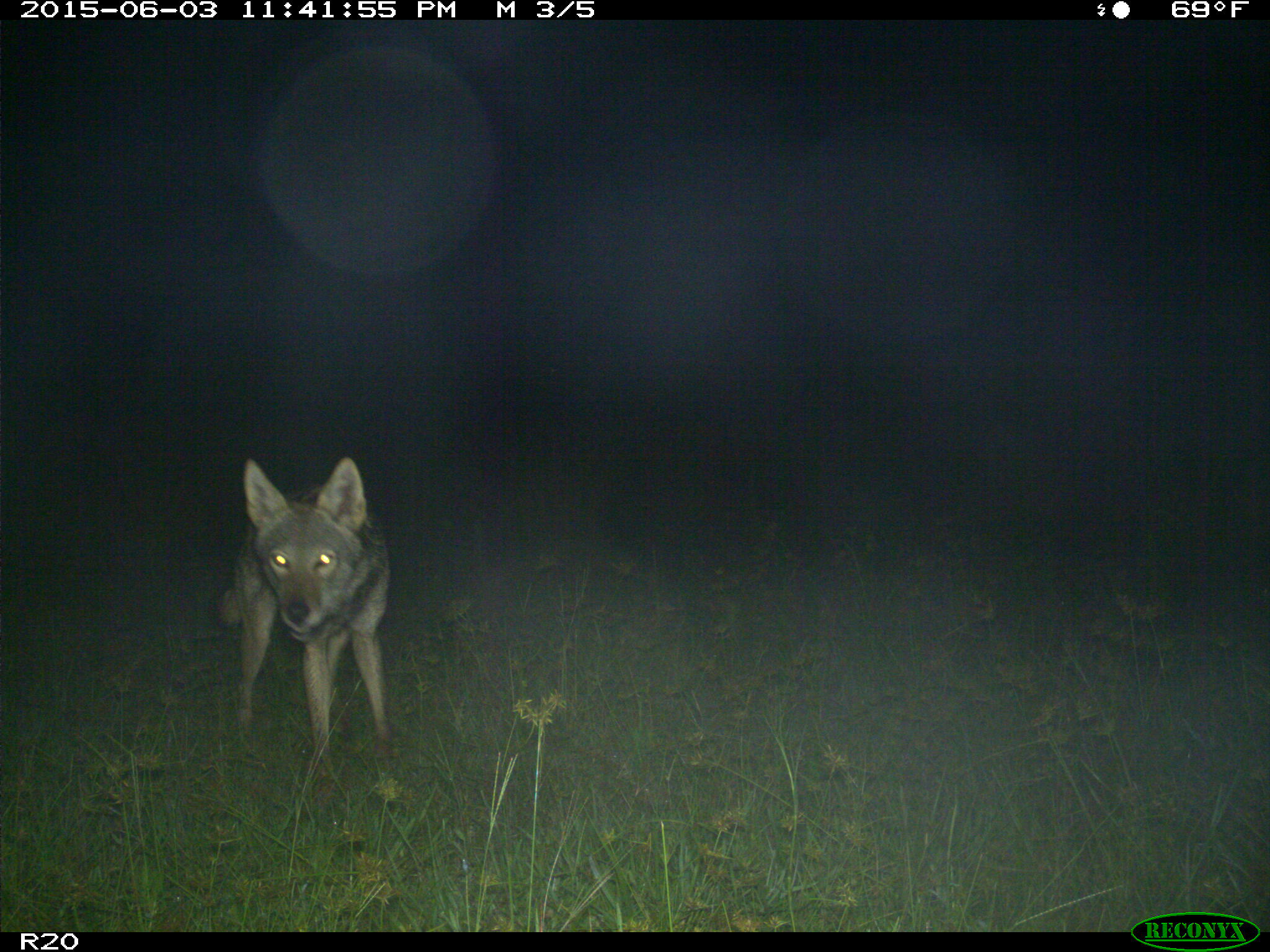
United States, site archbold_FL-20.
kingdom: Animalia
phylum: Chordata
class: Mammalia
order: Carnivora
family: Canidae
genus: Canis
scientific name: Canis latrans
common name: coyote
Canis latrans (coyote).